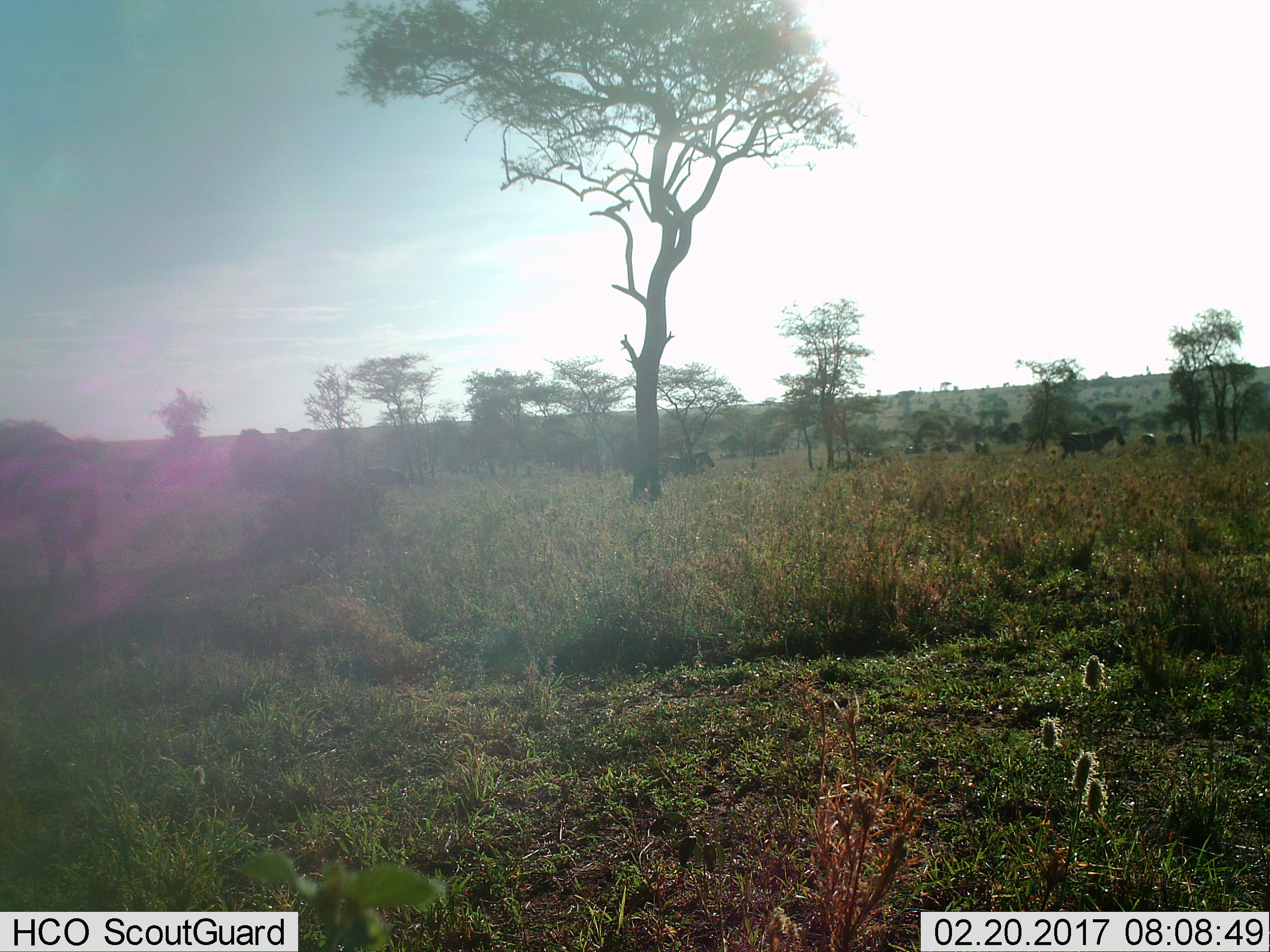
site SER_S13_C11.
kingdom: Animalia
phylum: Chordata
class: Mammalia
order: Perissodactyla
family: Equidae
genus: Equus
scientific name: Equus quagga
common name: plains zebra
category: zebraplains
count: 9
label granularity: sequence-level